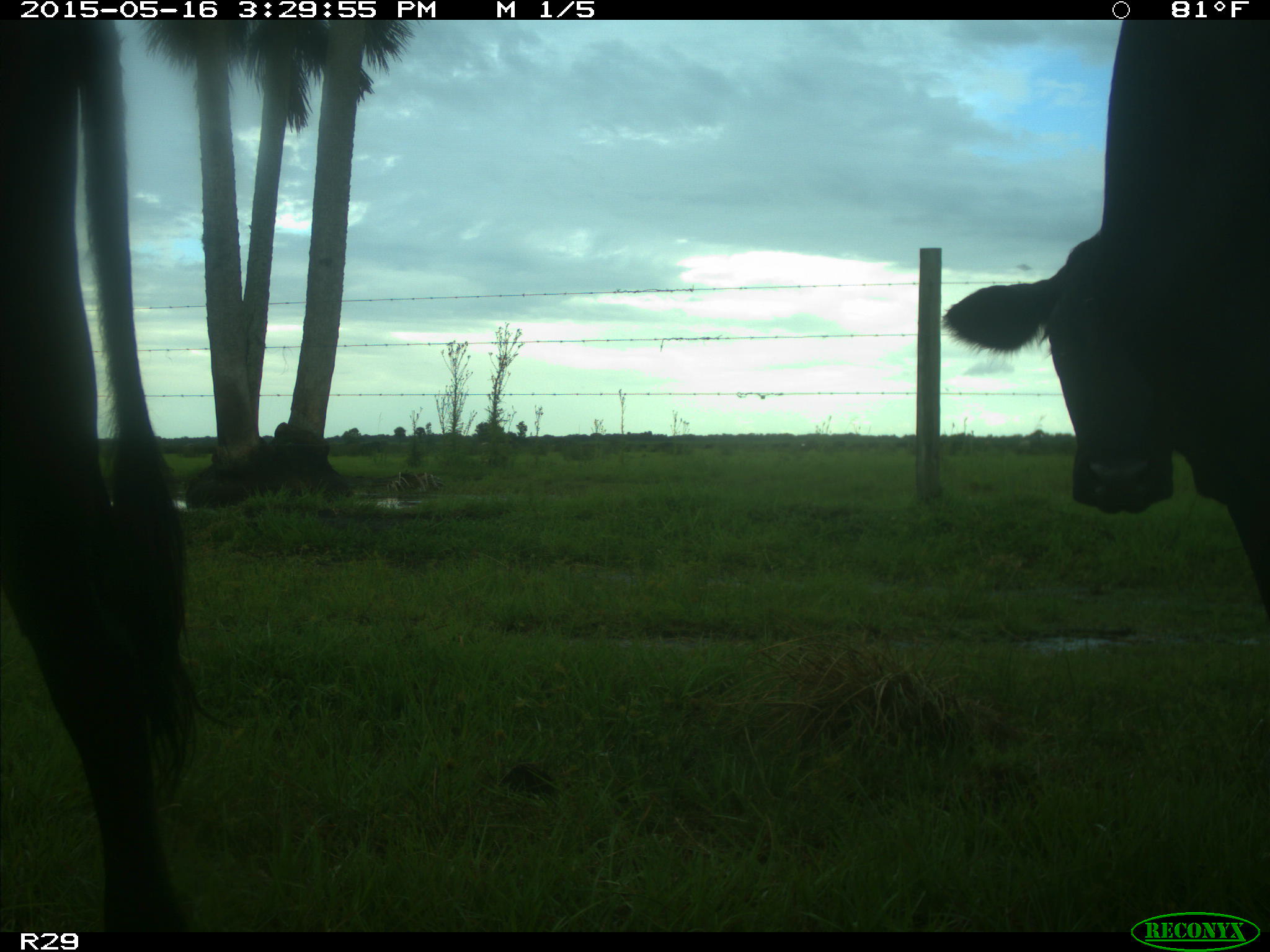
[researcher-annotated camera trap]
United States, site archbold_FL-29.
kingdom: Animalia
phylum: Chordata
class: Mammalia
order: Artiodactyla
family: Bovidae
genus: Bos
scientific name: Bos taurus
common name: domestic cow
Bos taurus (domestic cow).